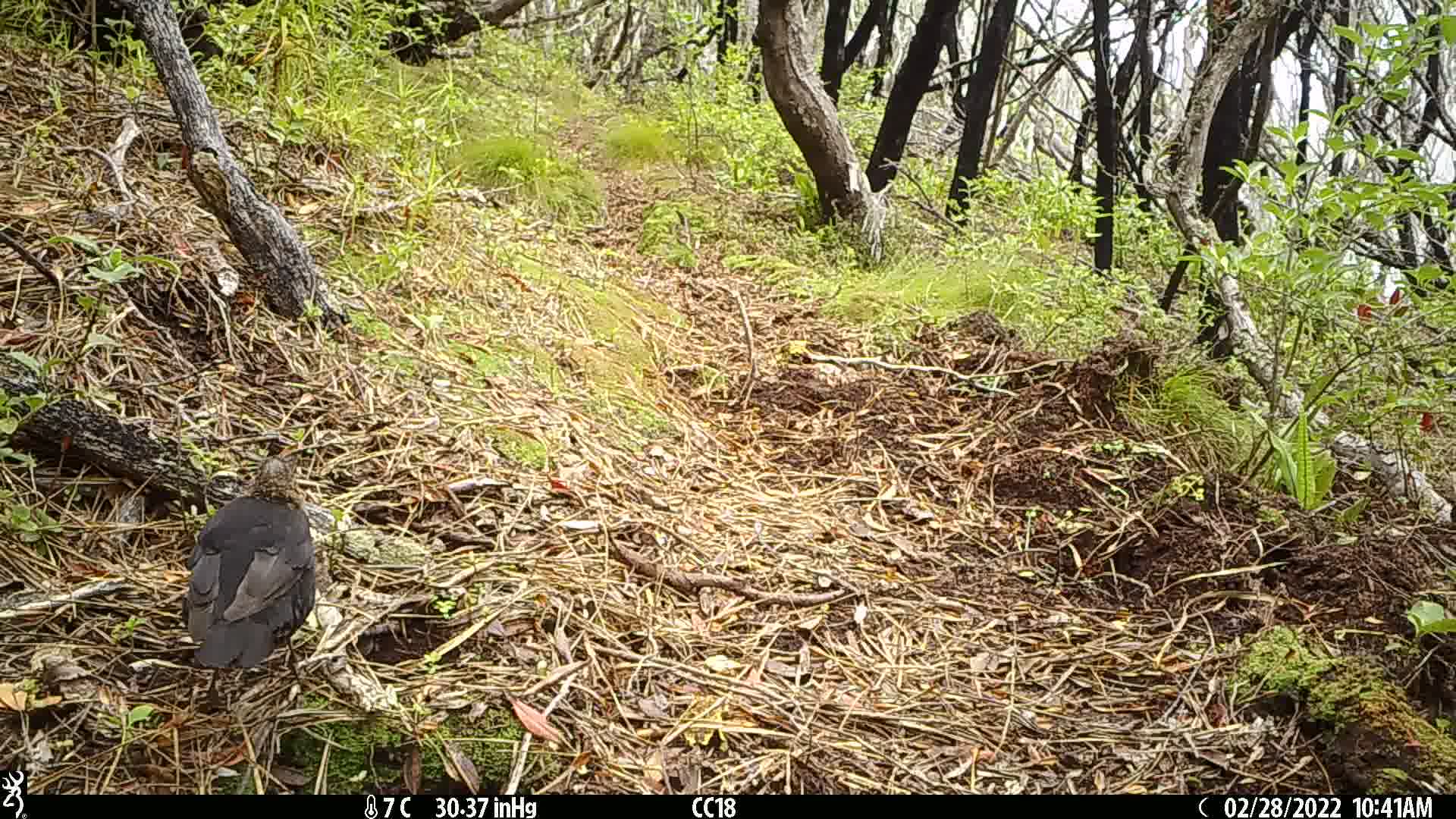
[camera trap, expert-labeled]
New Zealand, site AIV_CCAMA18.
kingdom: Animalia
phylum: Chordata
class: Aves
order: Passeriformes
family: Turdidae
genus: Turdus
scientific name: Turdus merula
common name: eurasian blackbird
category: blackbird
Blackbird (eurasian blackbird) (Turdus merula).